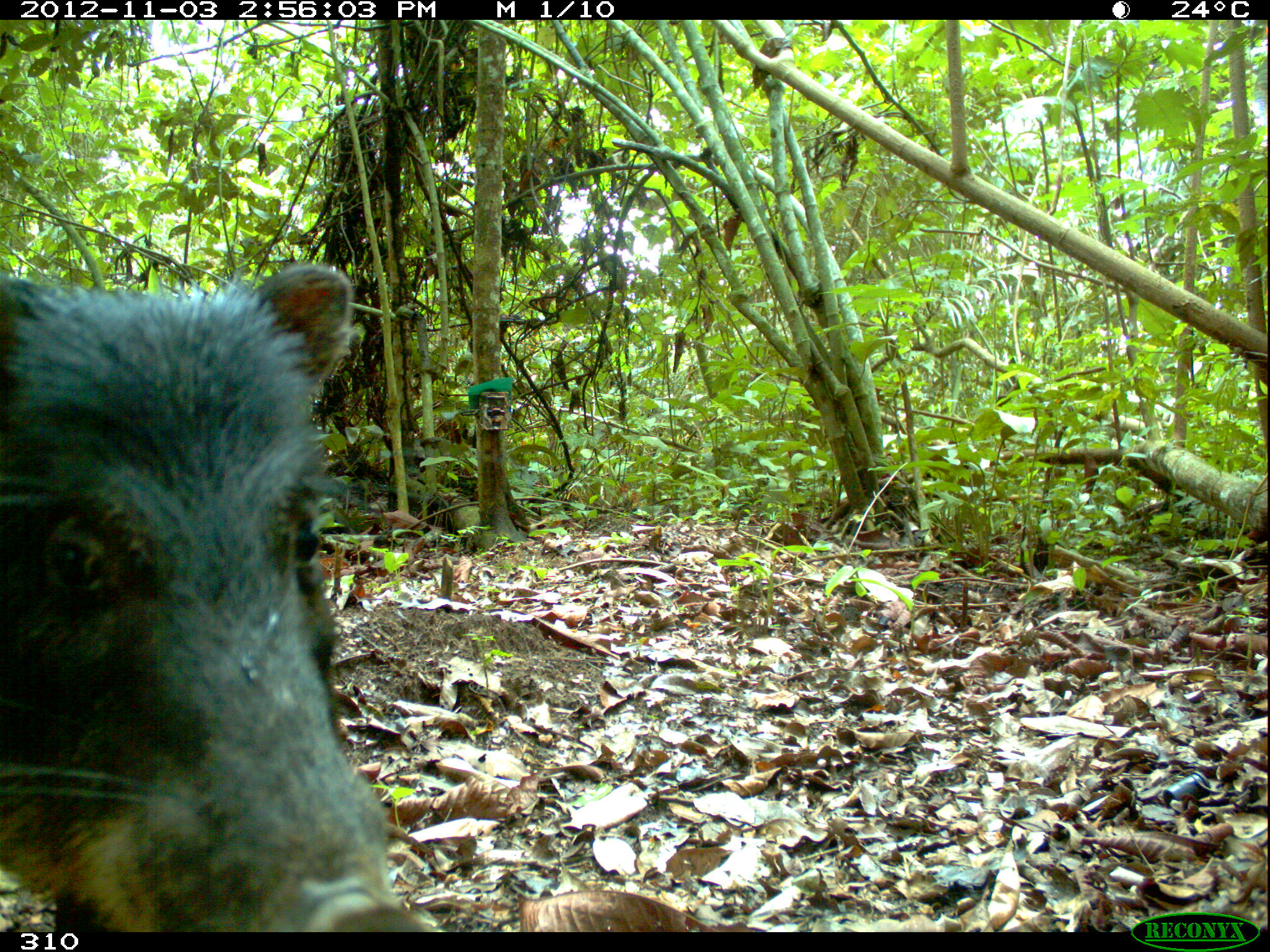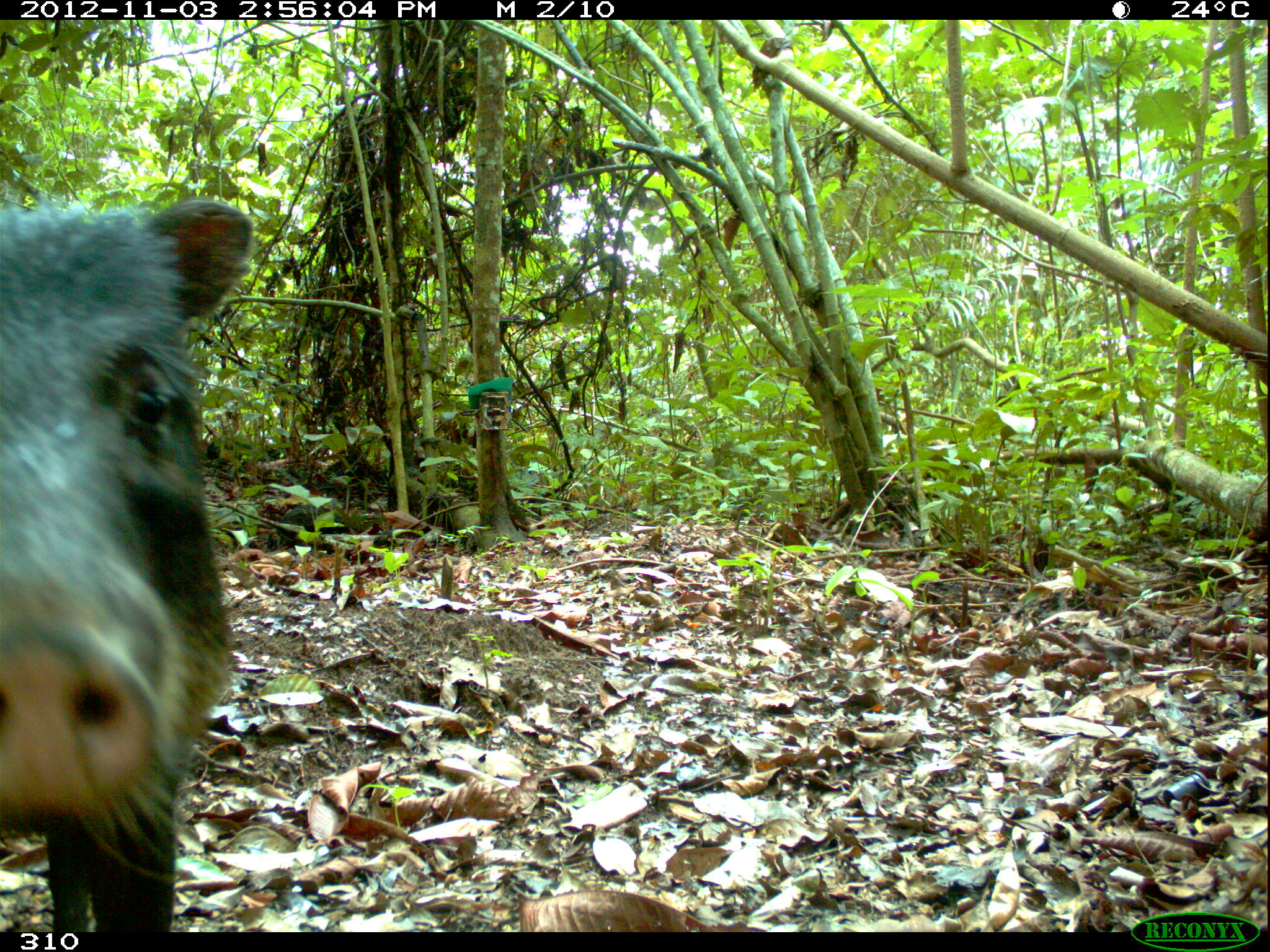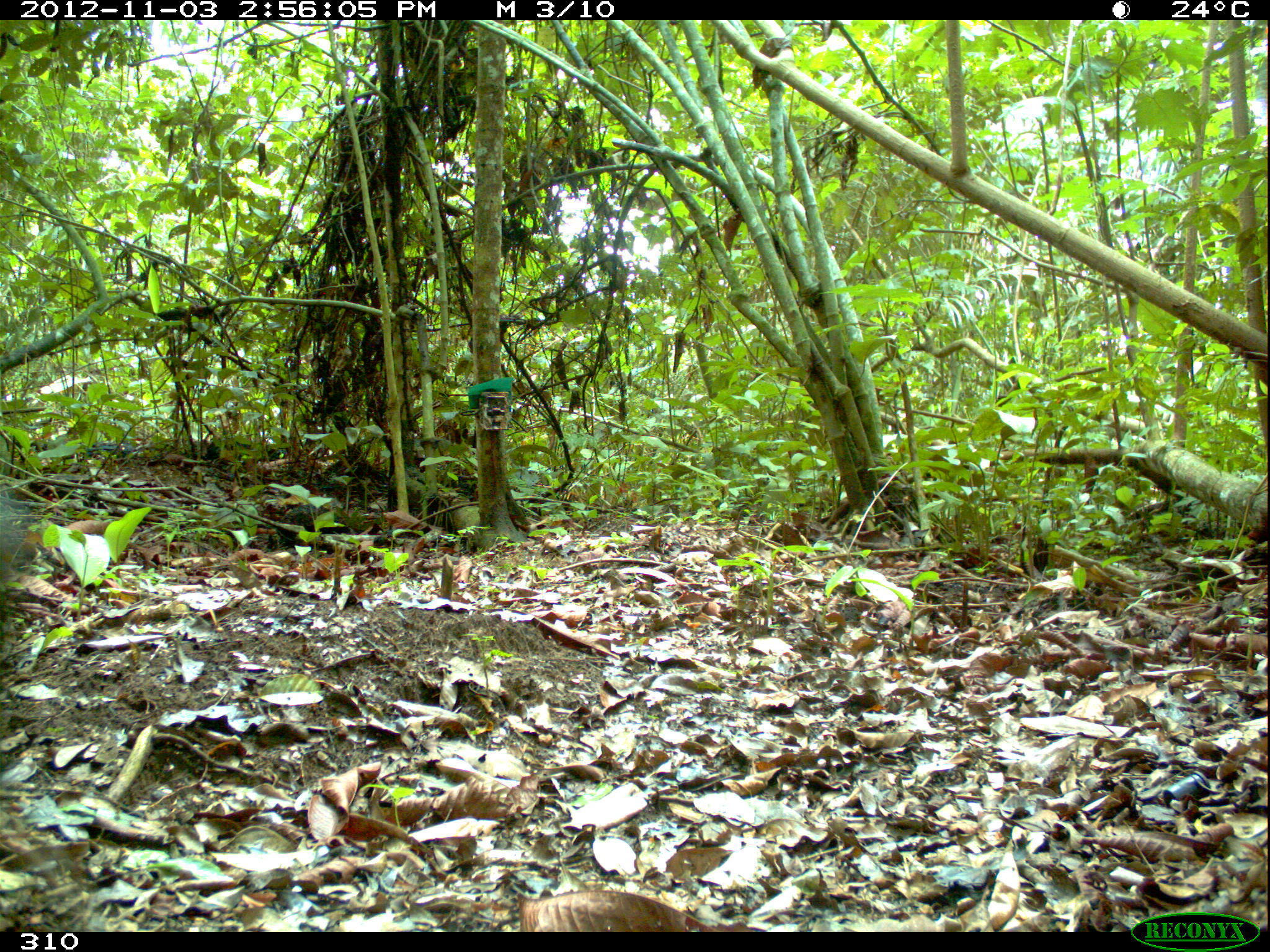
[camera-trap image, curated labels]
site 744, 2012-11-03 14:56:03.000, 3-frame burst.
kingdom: Animalia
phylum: Chordata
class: Mammalia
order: Artiodactyla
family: Tayassuidae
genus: Tayassu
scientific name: Tayassu pecari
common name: white-lipped peccary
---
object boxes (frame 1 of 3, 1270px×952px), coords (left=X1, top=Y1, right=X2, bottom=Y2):
tayassu pecari: (left=0, top=261, right=429, bottom=932)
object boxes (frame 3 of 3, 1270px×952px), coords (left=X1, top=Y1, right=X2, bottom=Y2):
tayassu pecari: (left=0, top=486, right=32, bottom=620)